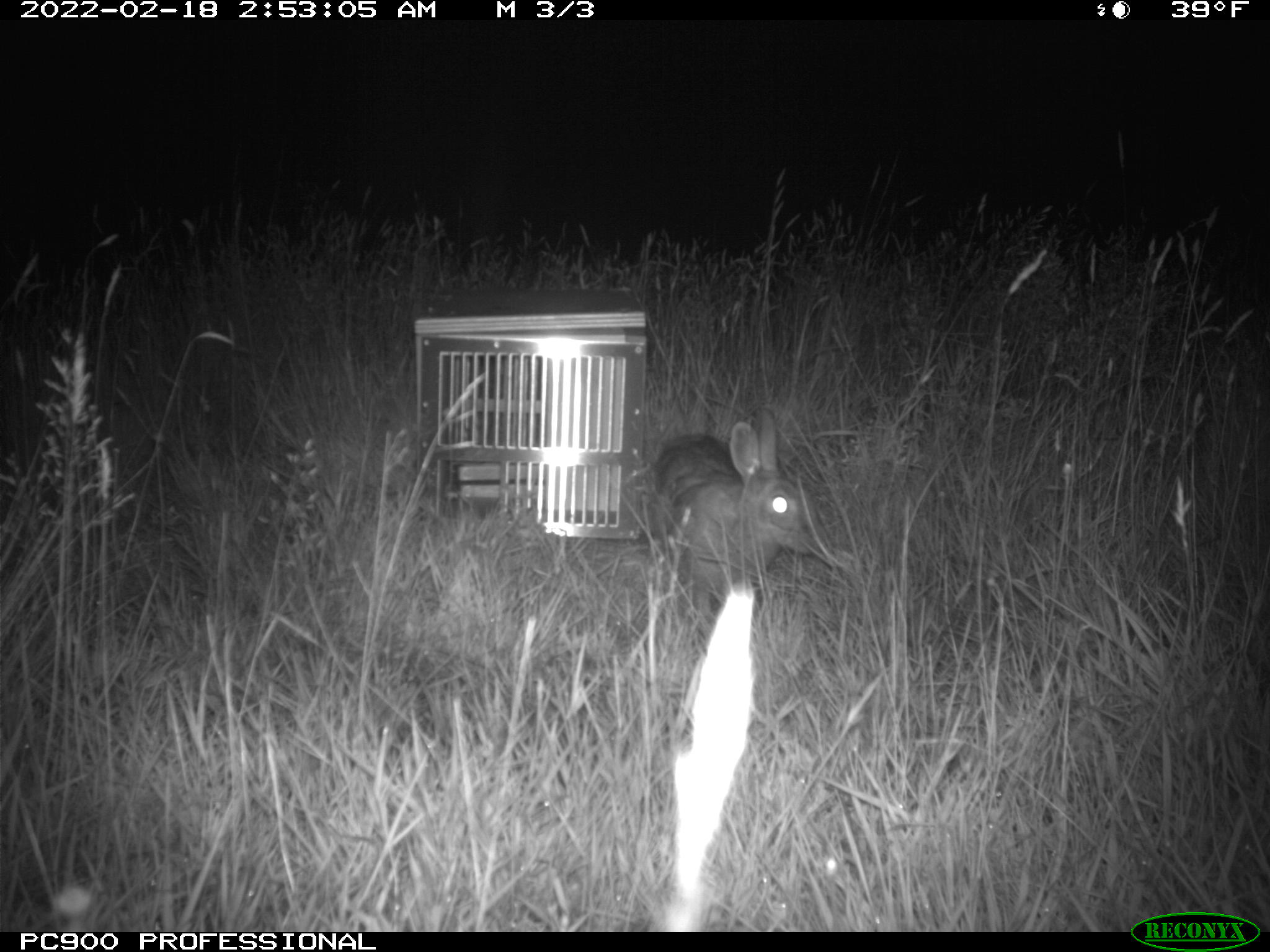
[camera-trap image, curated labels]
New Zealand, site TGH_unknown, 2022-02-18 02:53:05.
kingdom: Animalia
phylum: Chordata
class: Mammalia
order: Lagomorpha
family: Leporidae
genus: Oryctolagus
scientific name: Oryctolagus cuniculus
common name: european rabbit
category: rabbit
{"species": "rabbit (european rabbit) (Oryctolagus cuniculus)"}